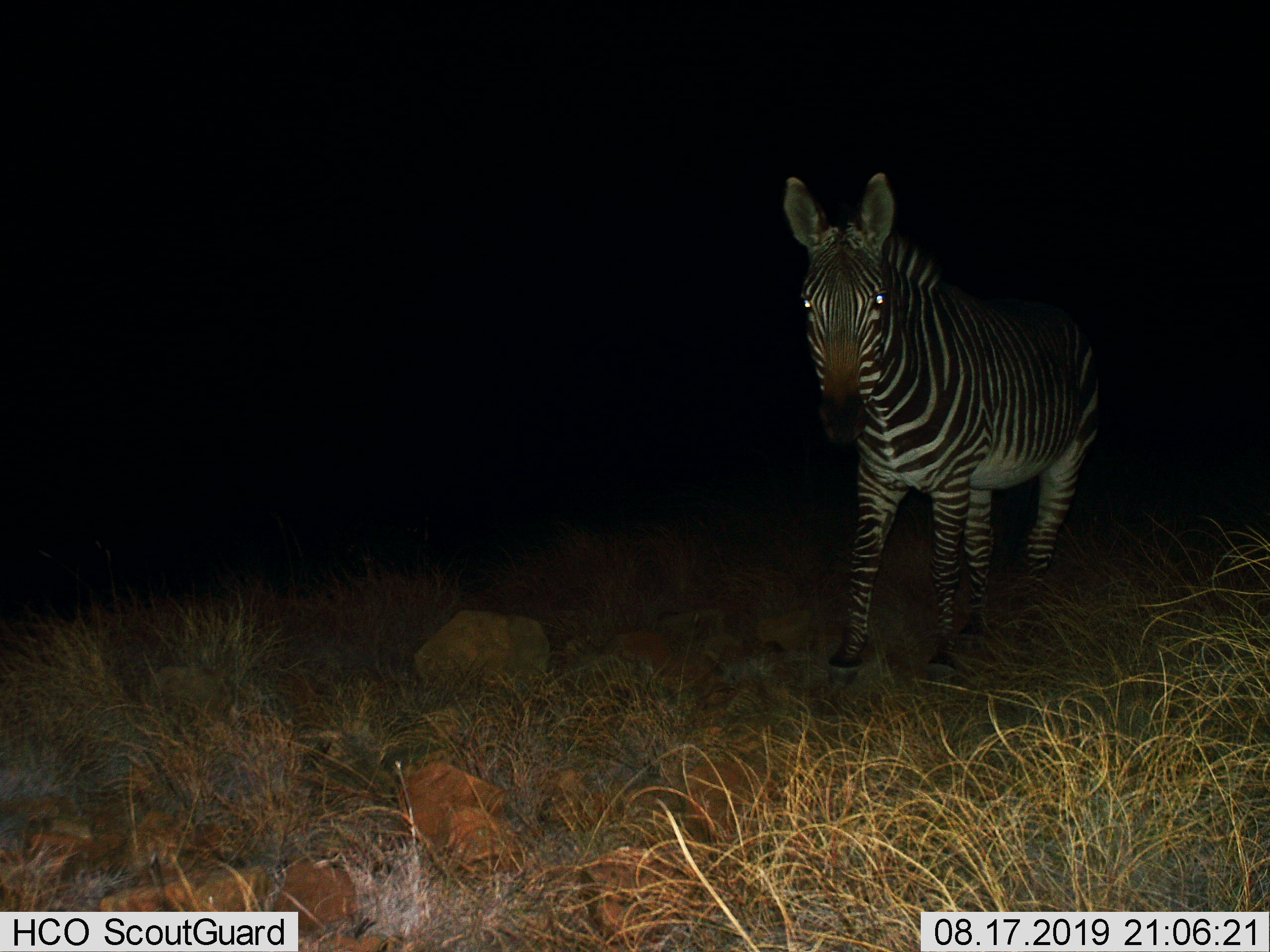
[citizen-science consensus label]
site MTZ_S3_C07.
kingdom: Animalia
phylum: Chordata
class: Mammalia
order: Perissodactyla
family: Equidae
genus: Equus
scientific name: Equus zebra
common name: mountain zebra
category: zebramountain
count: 1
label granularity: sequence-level